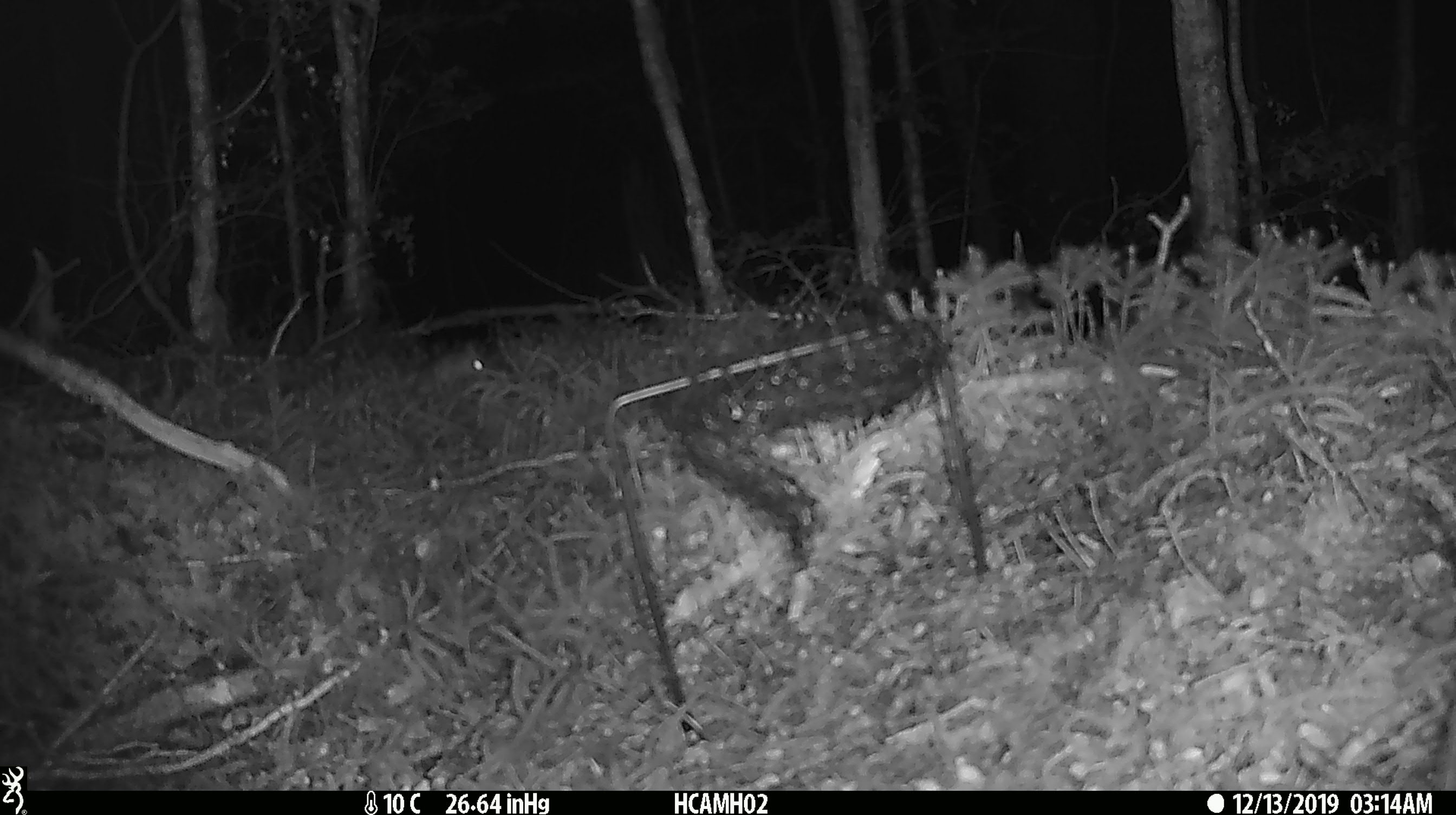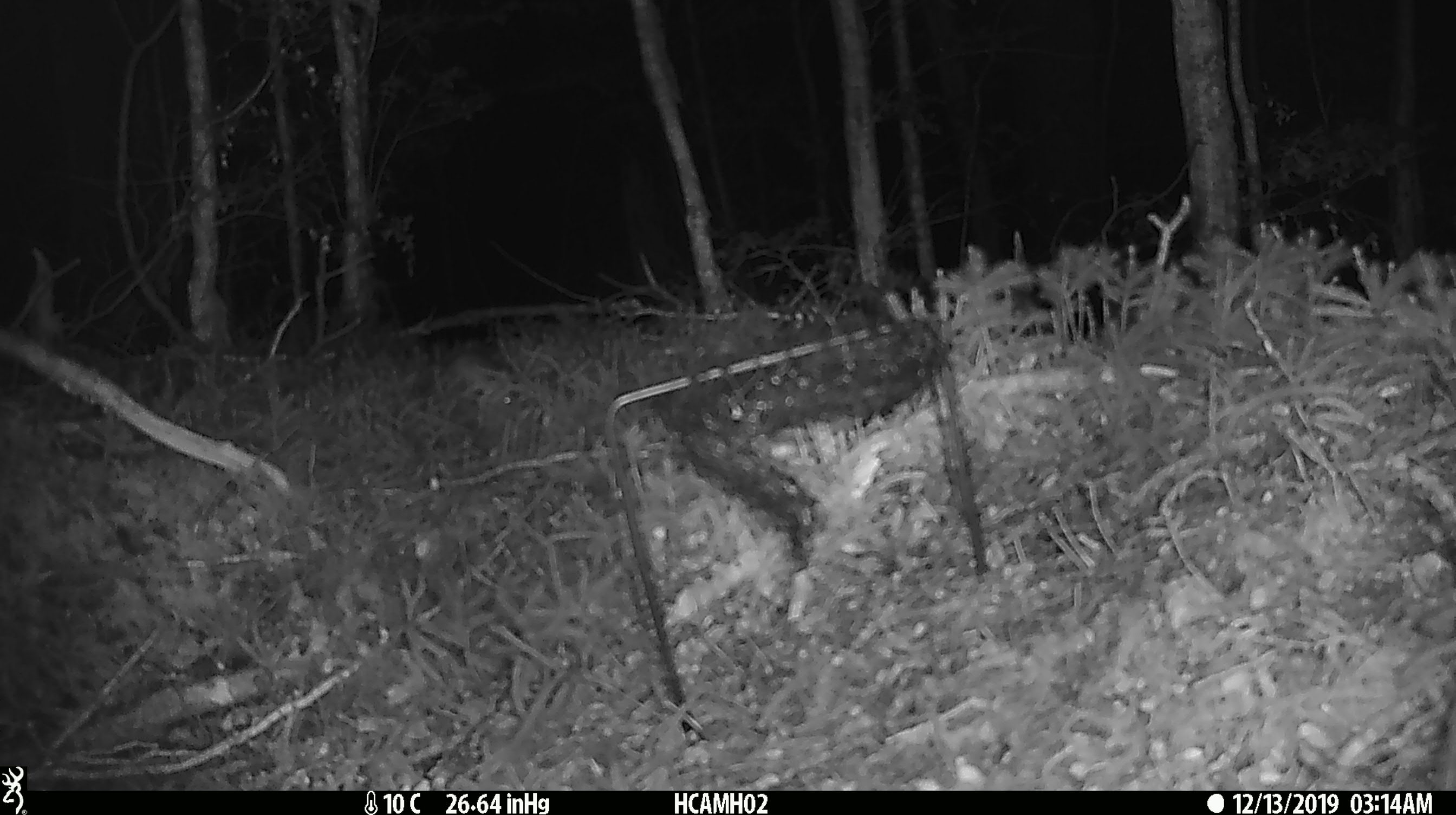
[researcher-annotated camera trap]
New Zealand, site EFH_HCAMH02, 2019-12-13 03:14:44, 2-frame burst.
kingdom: Animalia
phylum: Chordata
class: Mammalia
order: Rodentia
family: Muridae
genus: Mus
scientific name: Mus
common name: mouse